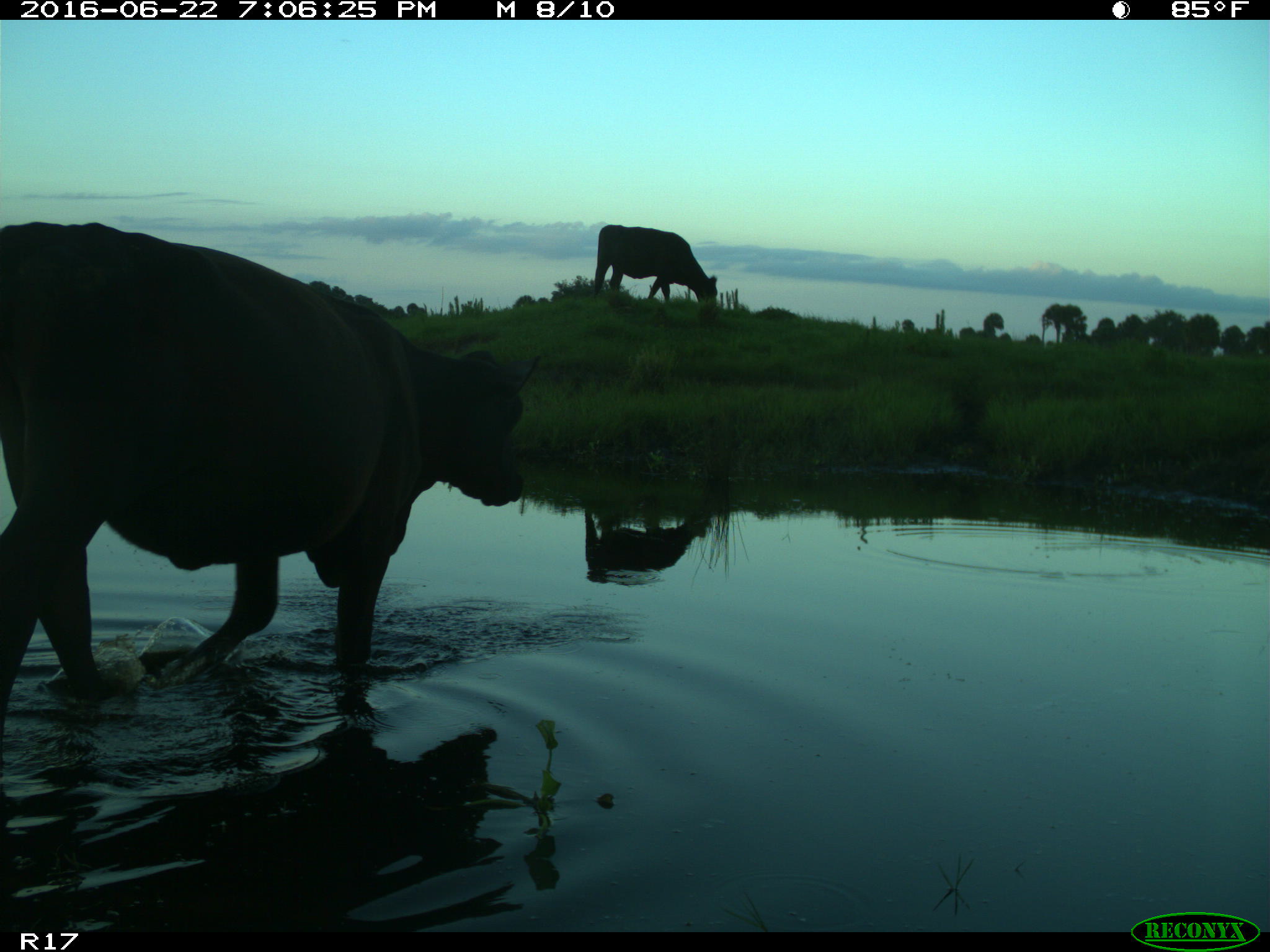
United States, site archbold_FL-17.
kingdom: Animalia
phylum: Chordata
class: Mammalia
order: Artiodactyla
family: Bovidae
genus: Bos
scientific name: Bos taurus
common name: domestic cow